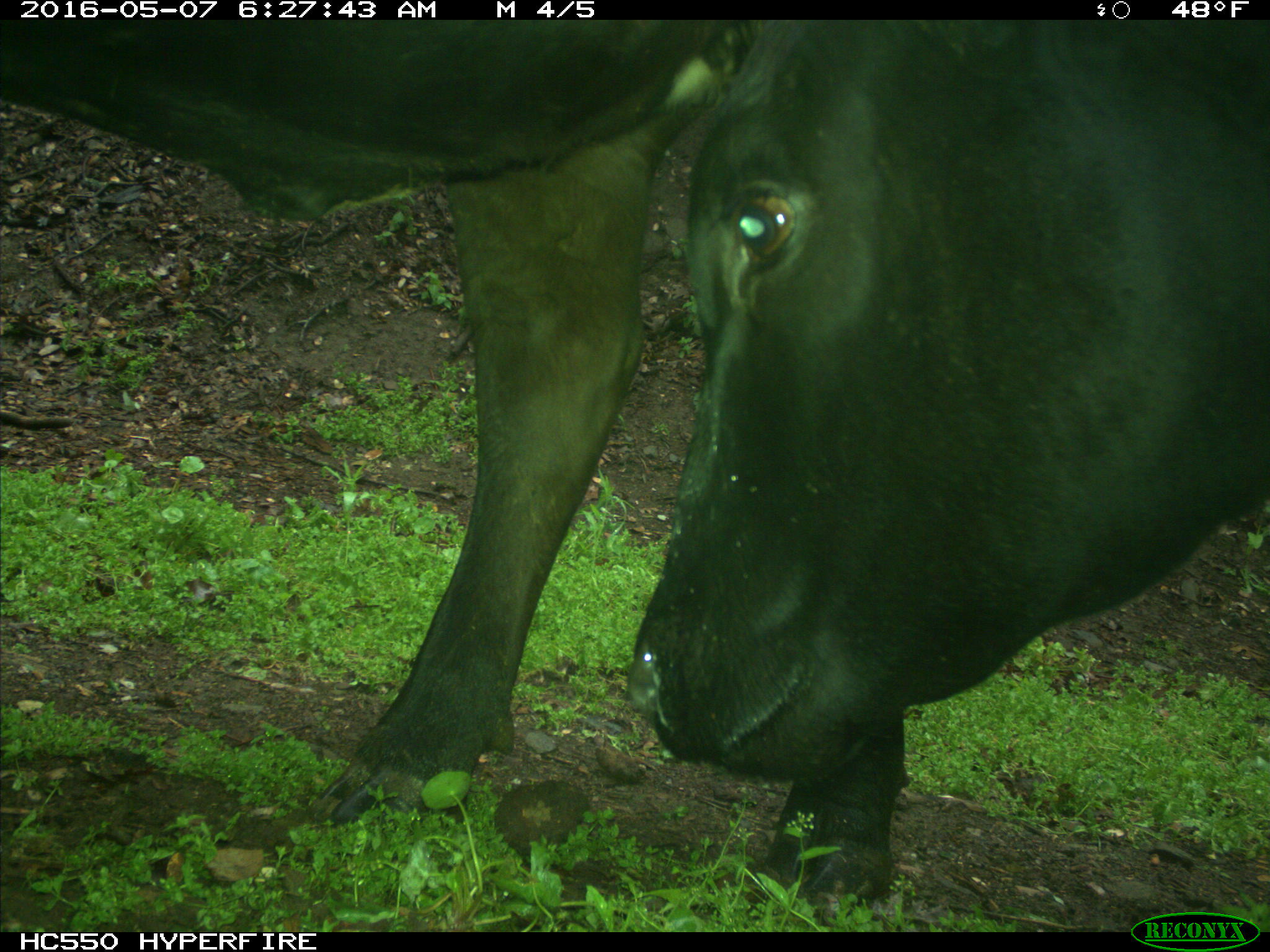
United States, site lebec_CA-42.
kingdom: Animalia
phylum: Chordata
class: Mammalia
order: Artiodactyla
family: Bovidae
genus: Bos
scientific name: Bos taurus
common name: domestic cow